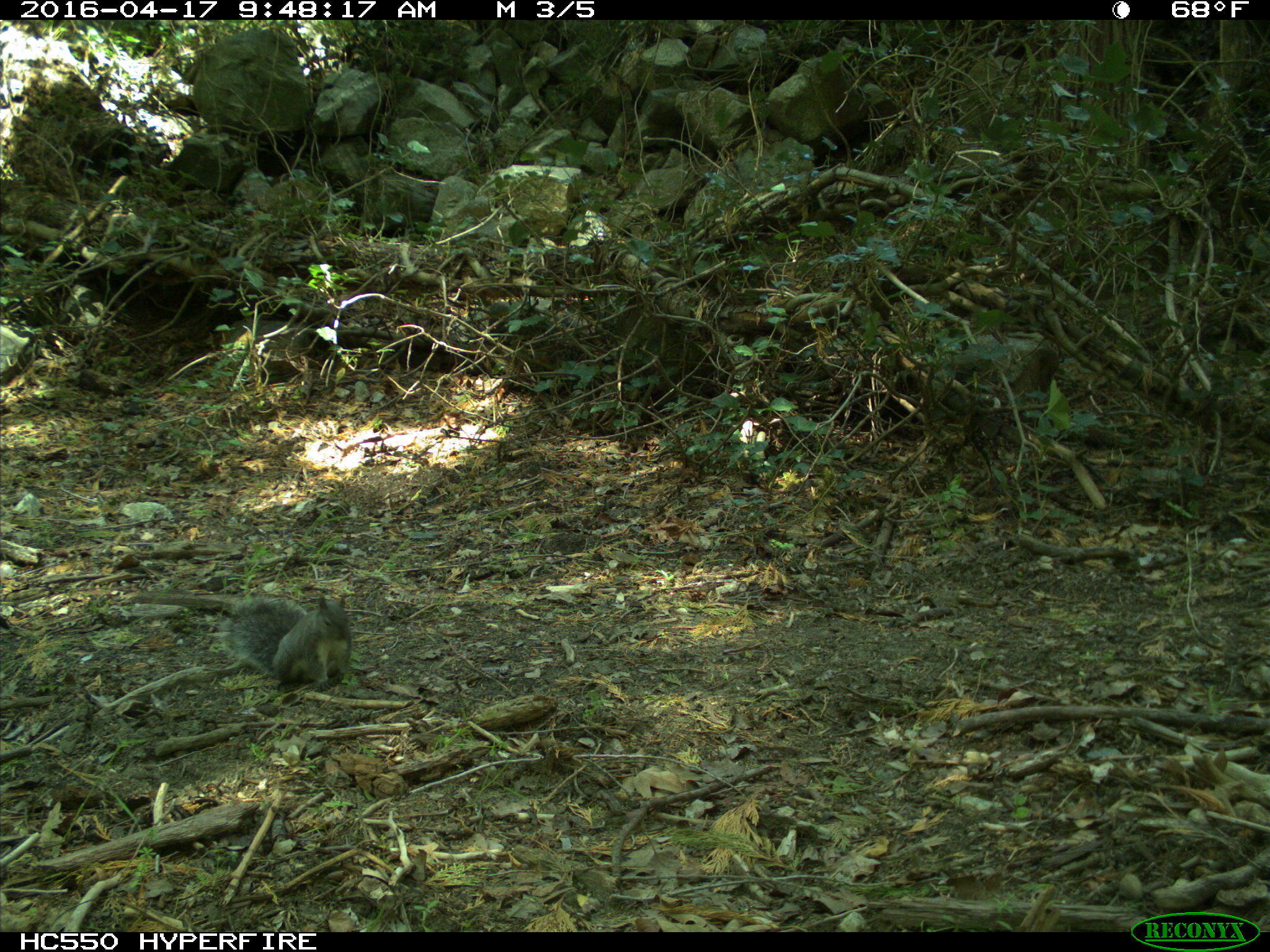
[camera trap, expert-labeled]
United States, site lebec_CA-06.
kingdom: Animalia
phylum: Chordata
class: Mammalia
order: Rodentia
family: Sciuridae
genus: Sciurus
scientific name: Sciurus carolinensis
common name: eastern gray squirrel